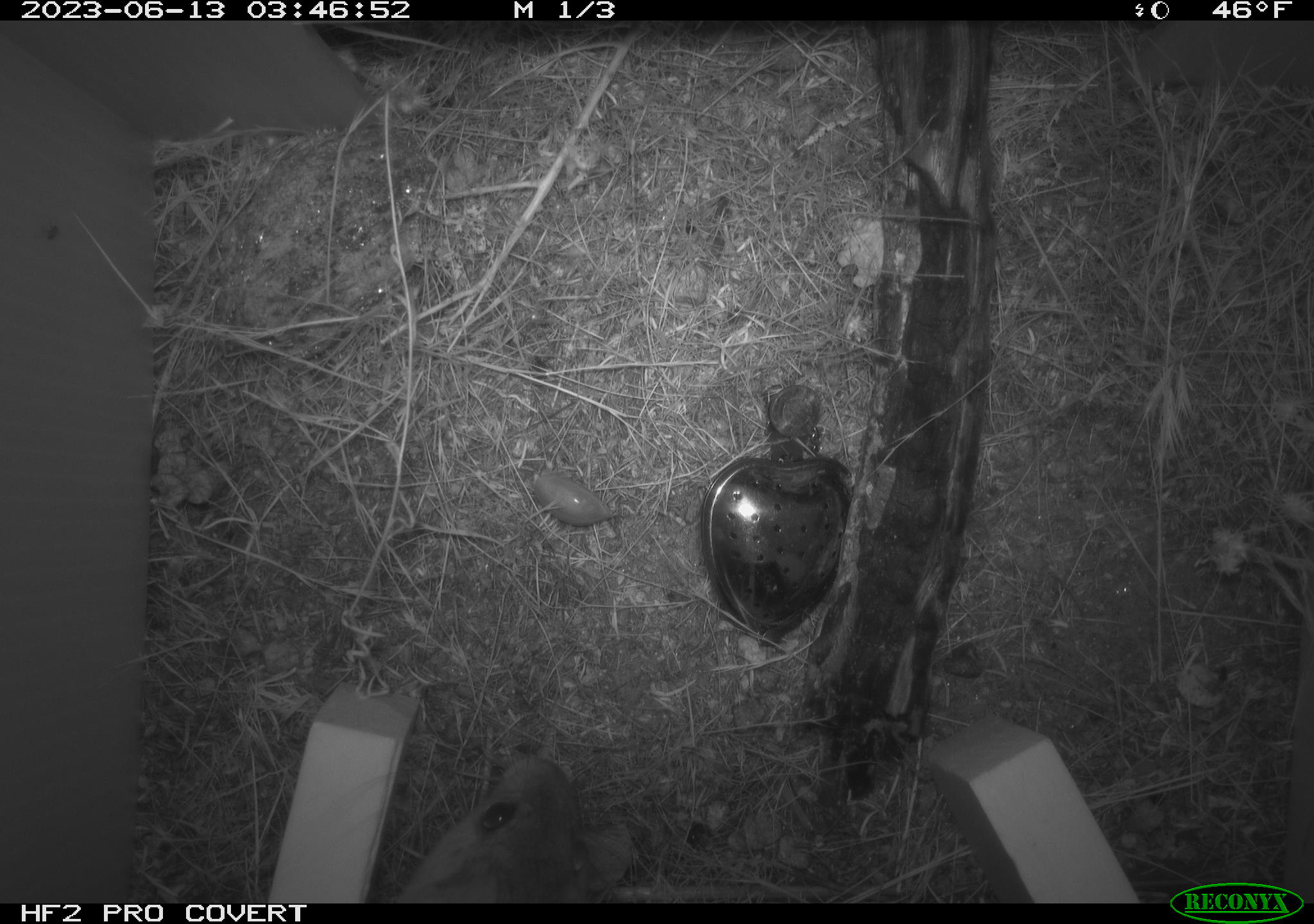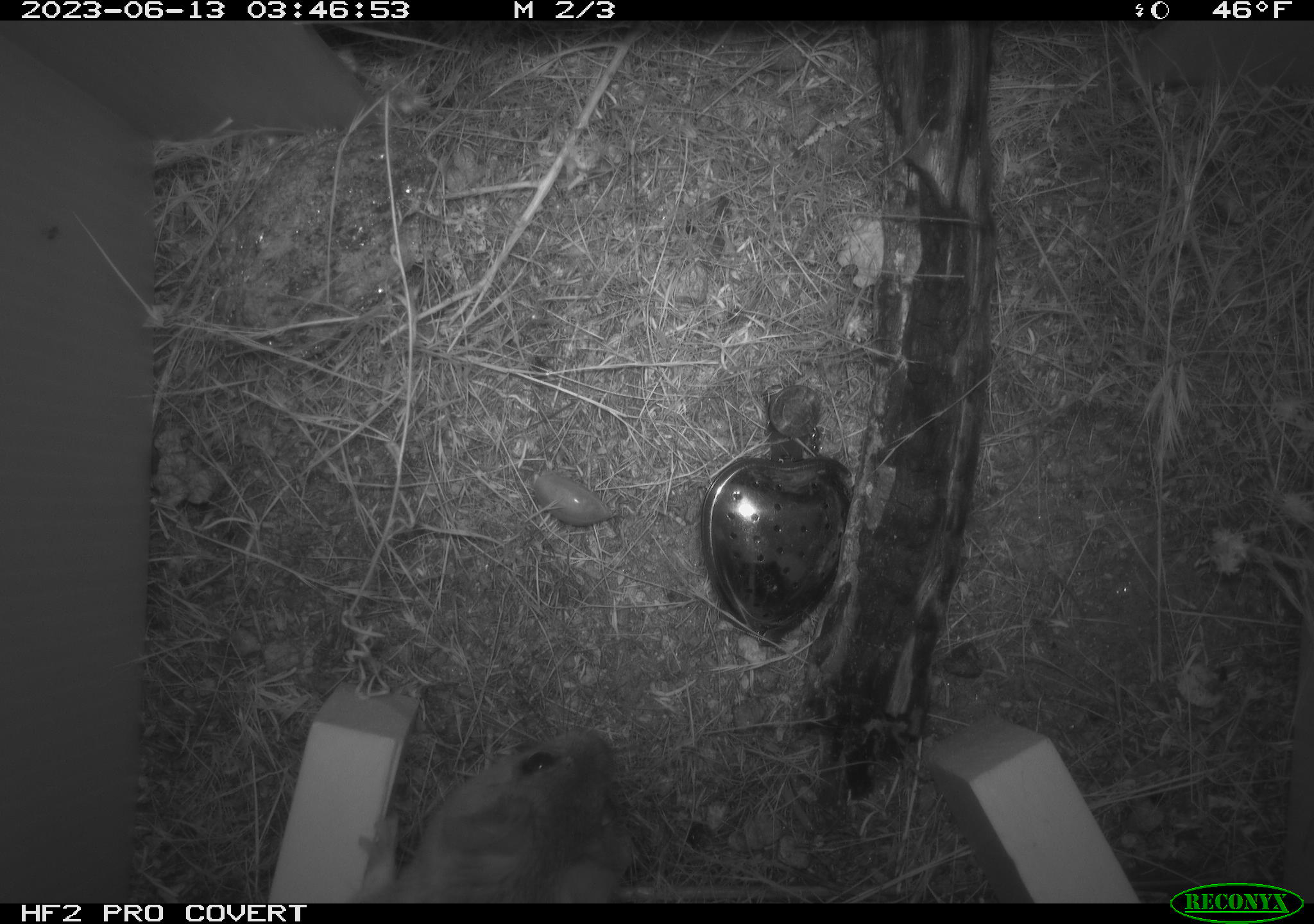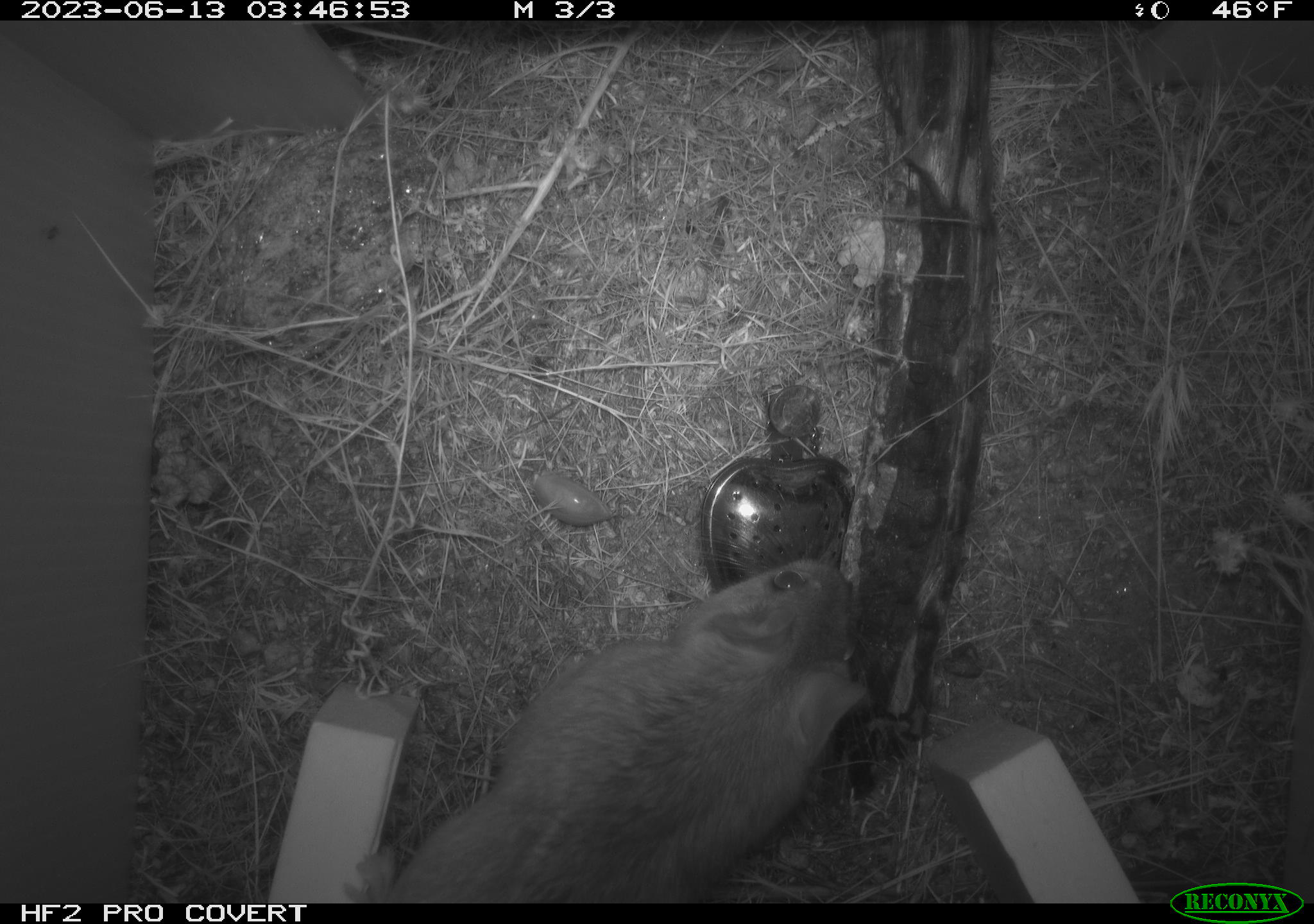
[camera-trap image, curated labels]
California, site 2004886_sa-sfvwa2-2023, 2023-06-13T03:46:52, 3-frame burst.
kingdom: Animalia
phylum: Chordata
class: Mammalia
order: Rodentia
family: Cricetidae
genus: Neotoma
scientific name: Neotoma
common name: pack rat or woodrat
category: neotoma species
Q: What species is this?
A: Neotoma species (pack rat or woodrat) (Neotoma).